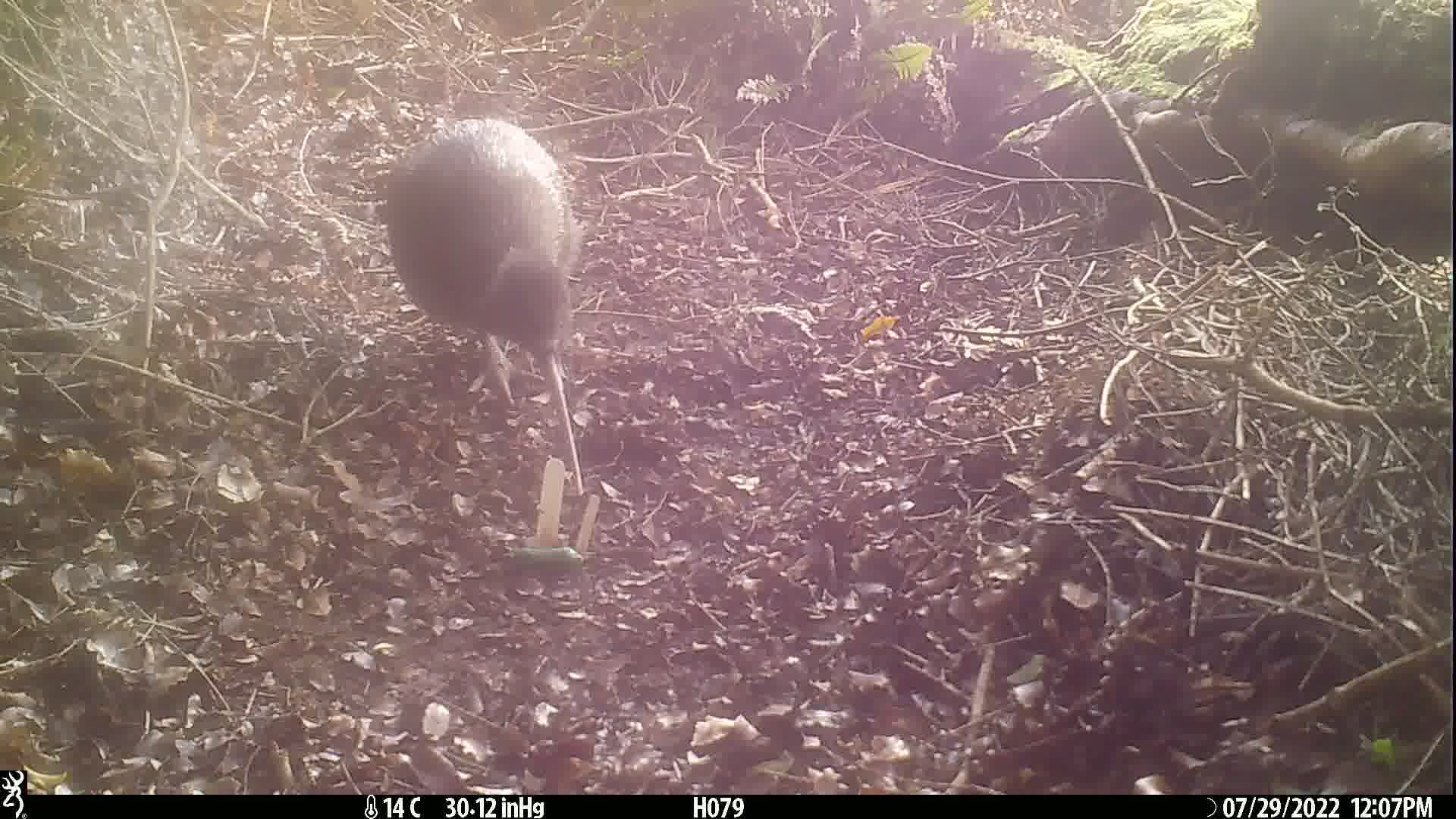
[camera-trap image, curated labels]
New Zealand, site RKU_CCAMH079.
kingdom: Animalia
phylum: Chordata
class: Aves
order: Apterygiformes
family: Apterygidae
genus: Apteryx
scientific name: Apteryx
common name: kiwi